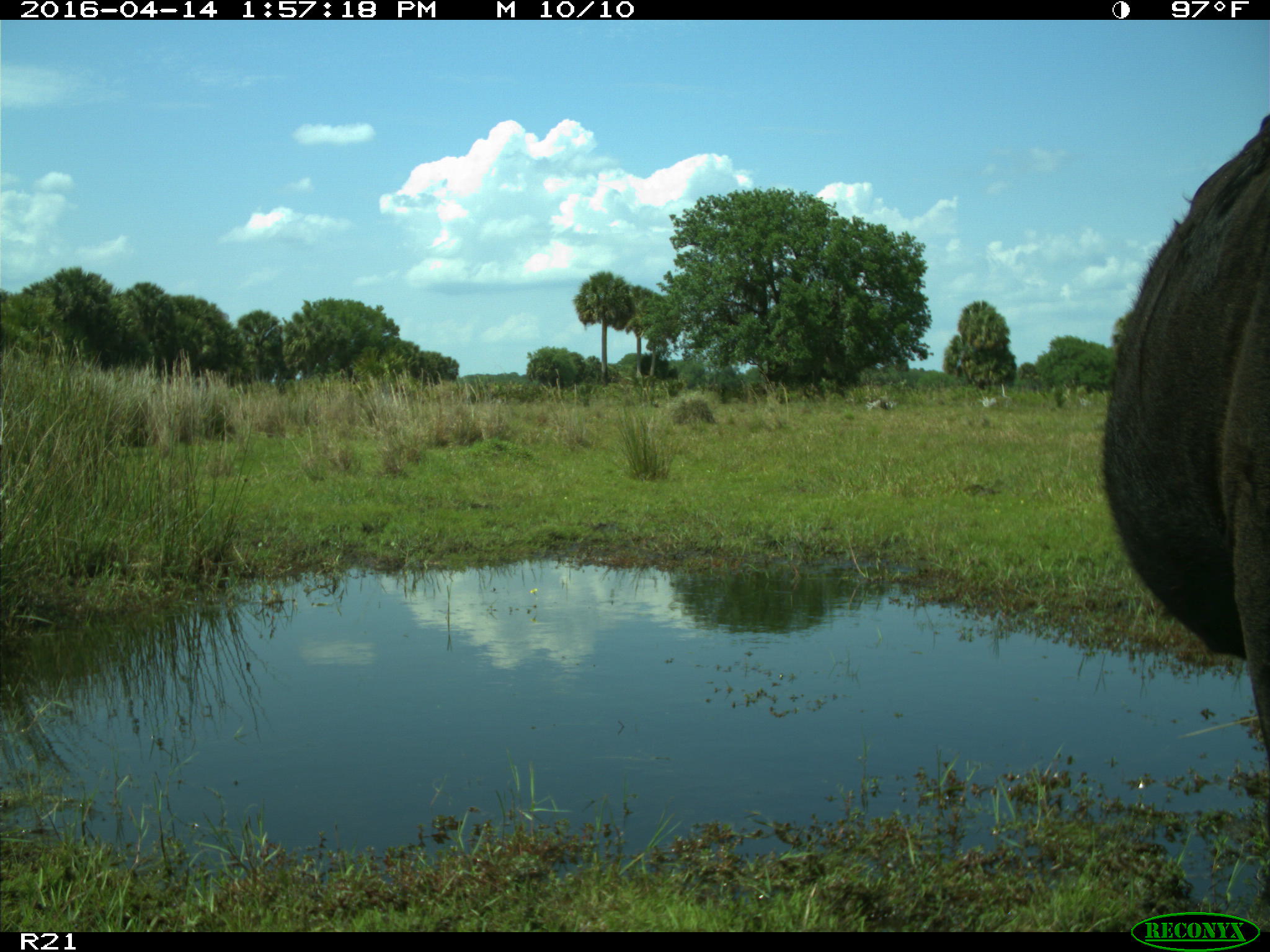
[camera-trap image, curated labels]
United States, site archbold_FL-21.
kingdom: Animalia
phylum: Chordata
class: Mammalia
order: Artiodactyla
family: Bovidae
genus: Bos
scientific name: Bos taurus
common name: domestic cow